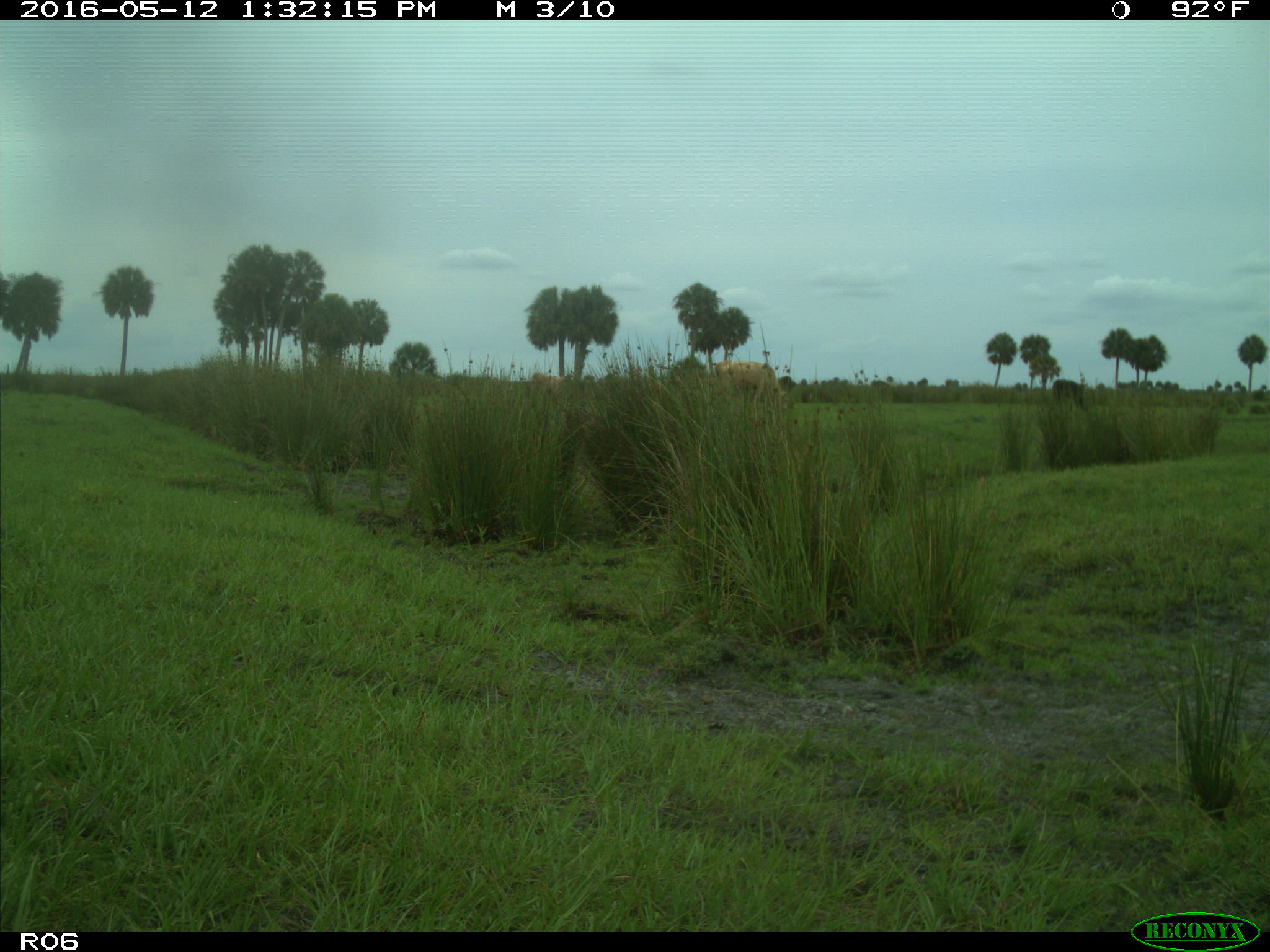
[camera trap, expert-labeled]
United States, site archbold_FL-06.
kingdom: Animalia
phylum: Chordata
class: Mammalia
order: Artiodactyla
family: Bovidae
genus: Bos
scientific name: Bos taurus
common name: domestic cow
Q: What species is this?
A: Bos taurus (domestic cow).